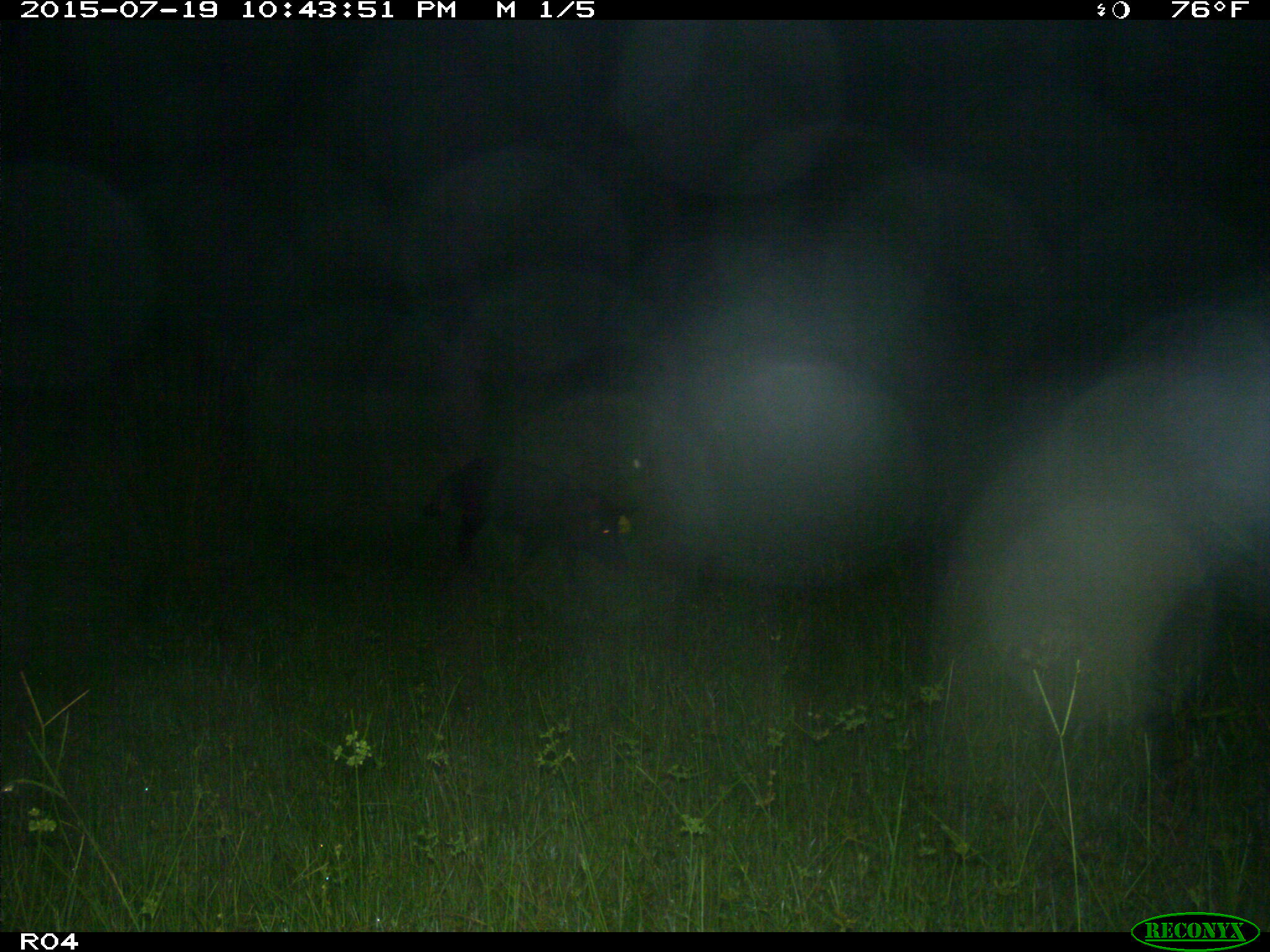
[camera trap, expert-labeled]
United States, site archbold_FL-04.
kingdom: Animalia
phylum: Chordata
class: Mammalia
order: Artiodactyla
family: Suidae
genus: Sus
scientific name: Sus scrofa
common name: wild boar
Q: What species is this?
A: Sus scrofa (wild boar).